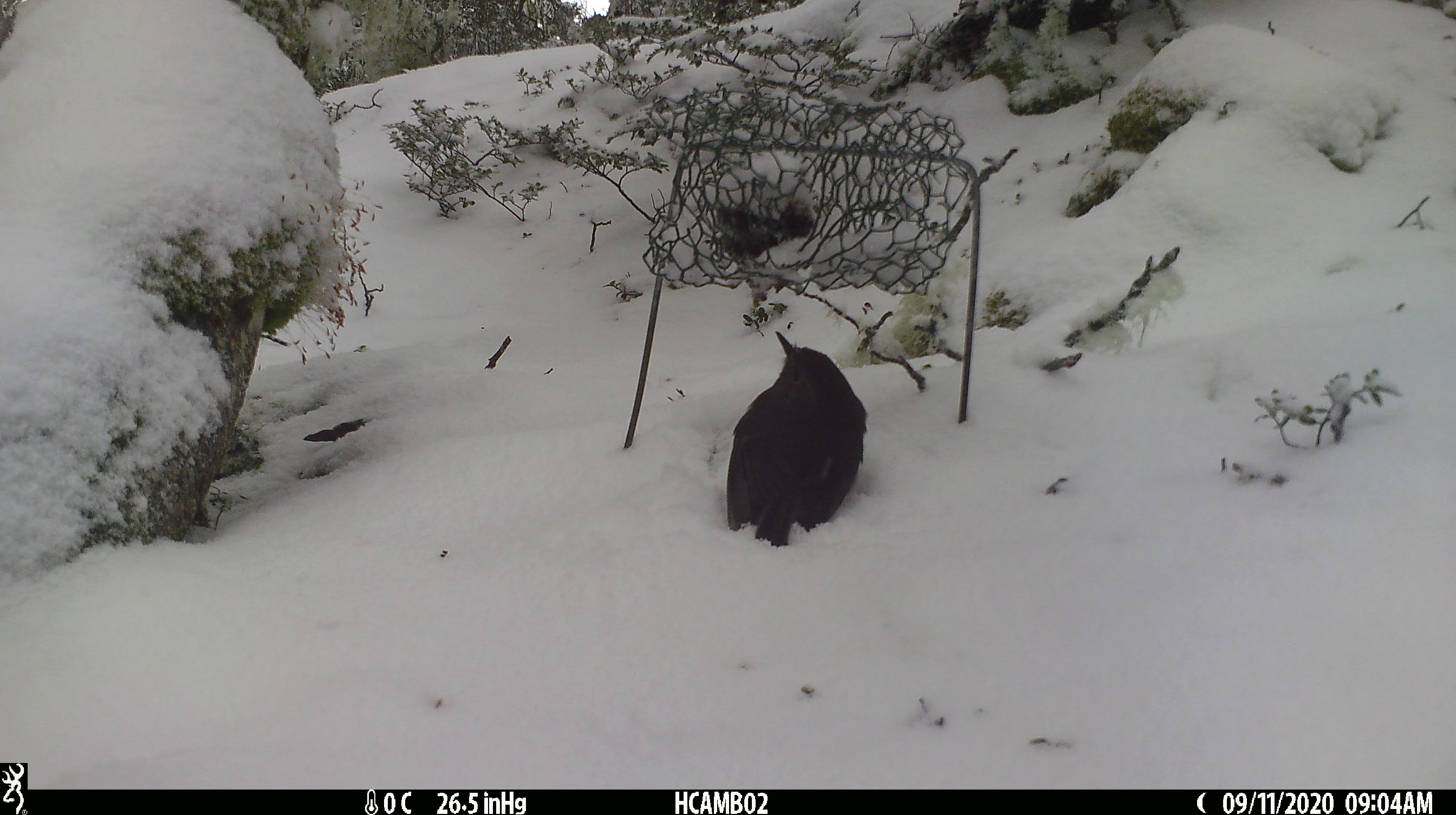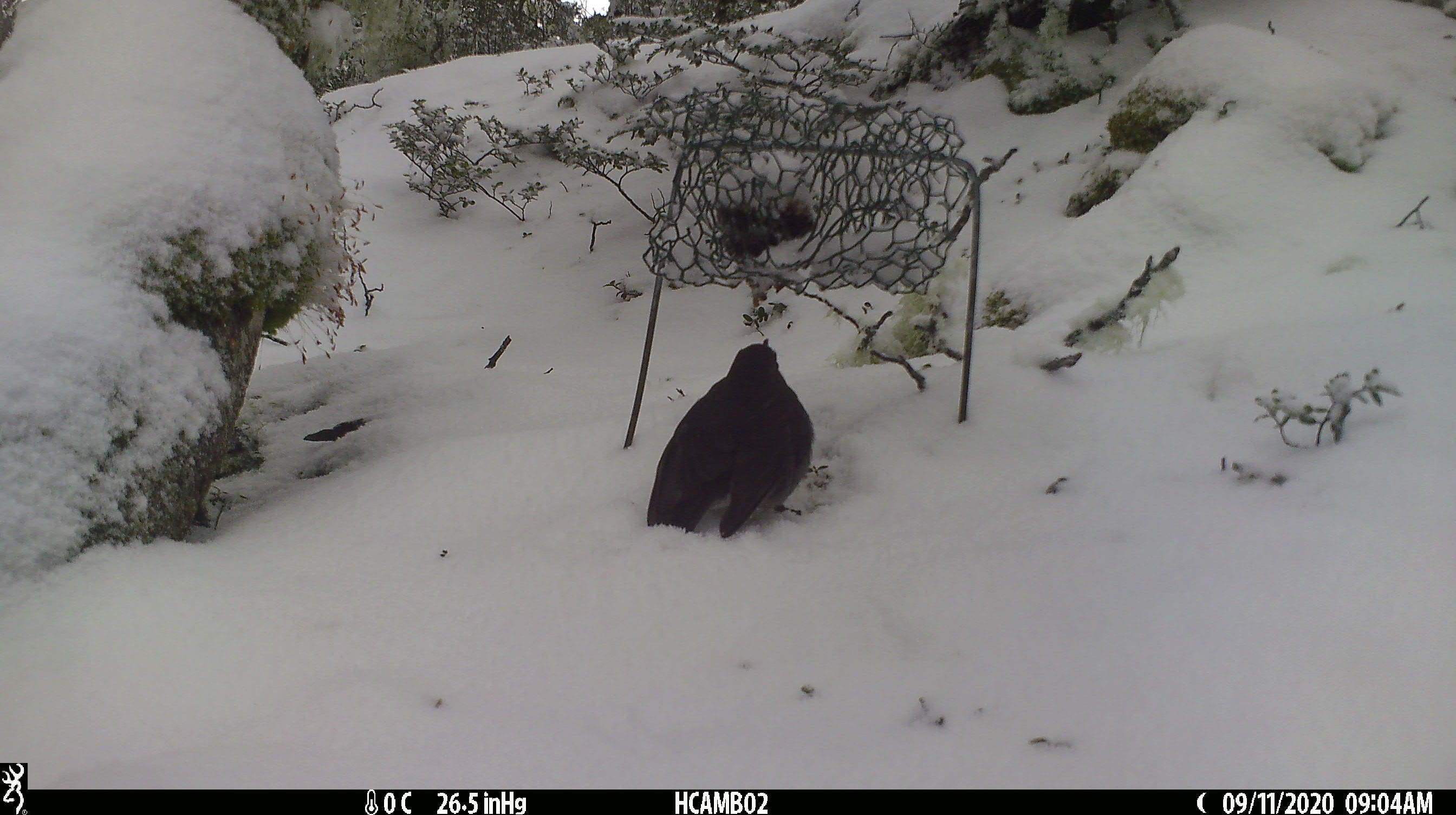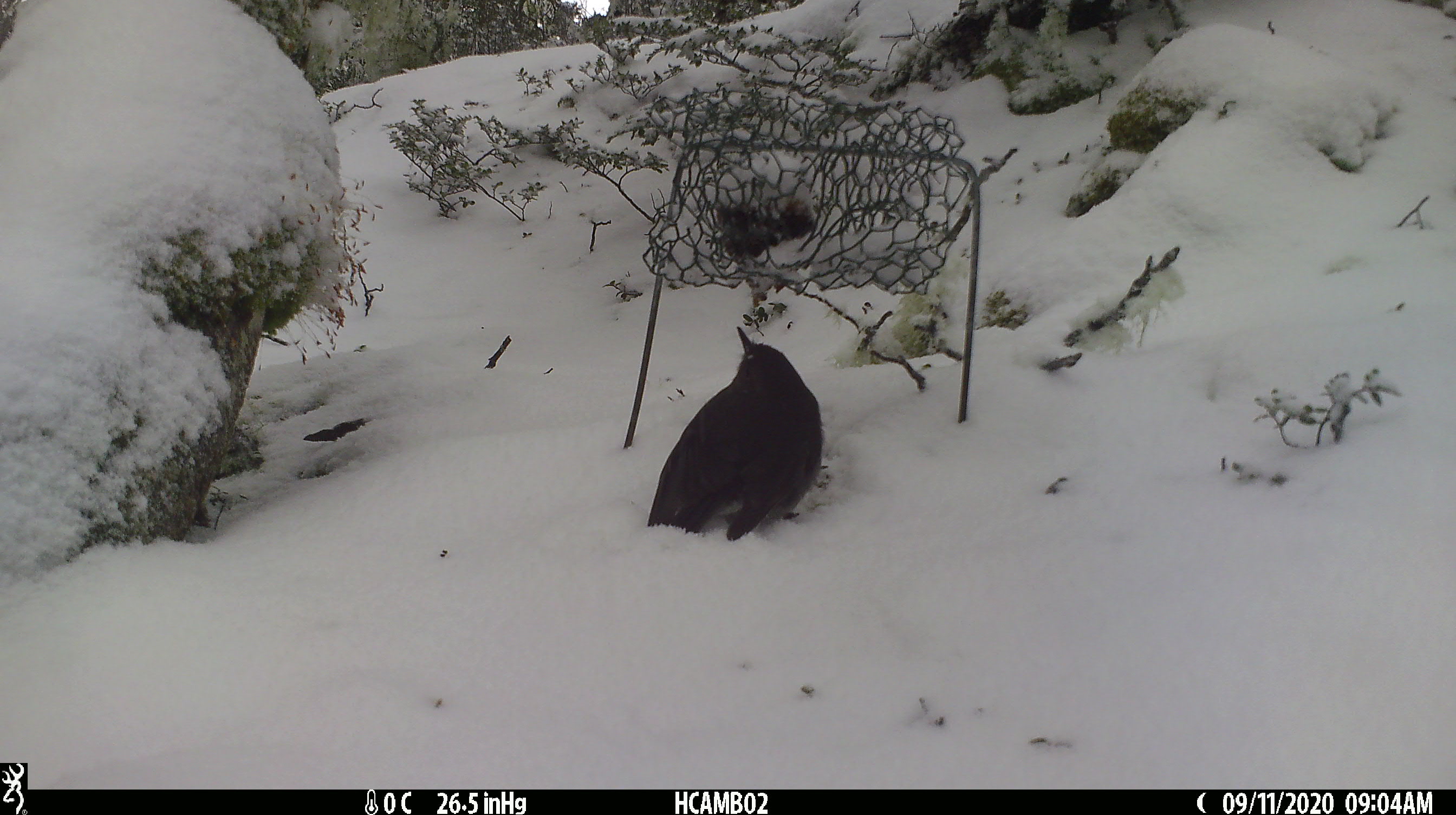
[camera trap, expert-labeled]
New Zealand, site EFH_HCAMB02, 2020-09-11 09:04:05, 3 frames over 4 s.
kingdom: Animalia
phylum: Chordata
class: Aves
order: Passeriformes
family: Petroicidae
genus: Petroica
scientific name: Petroica australis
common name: new zealand robin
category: robin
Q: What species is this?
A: Robin (new zealand robin) (Petroica australis).